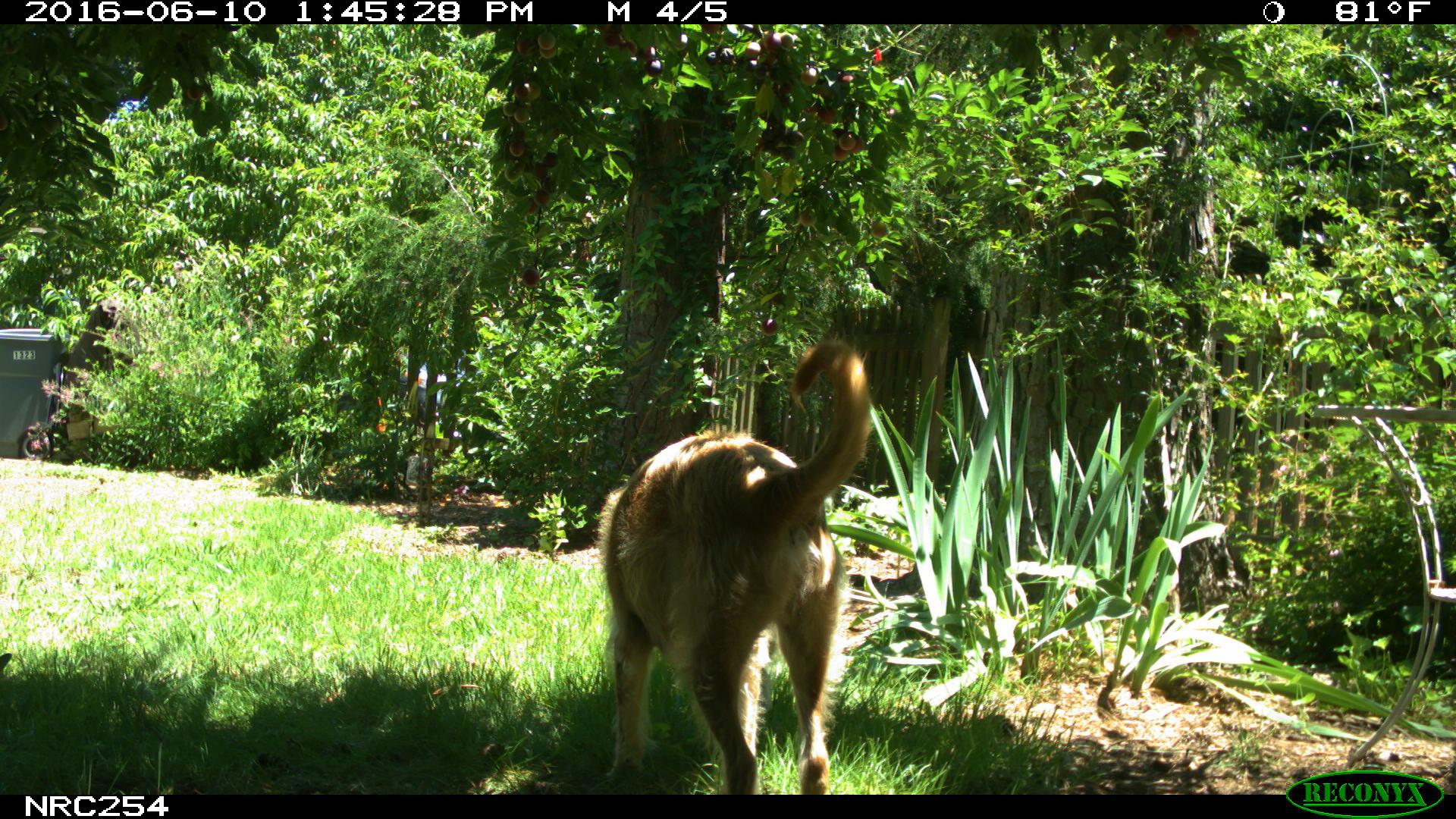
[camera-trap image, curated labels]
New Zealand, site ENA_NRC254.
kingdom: Animalia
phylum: Chordata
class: Mammalia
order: Carnivora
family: Canidae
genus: Canis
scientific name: Canis familiaris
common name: domestic dog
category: dog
Dog (domestic dog) (Canis familiaris).